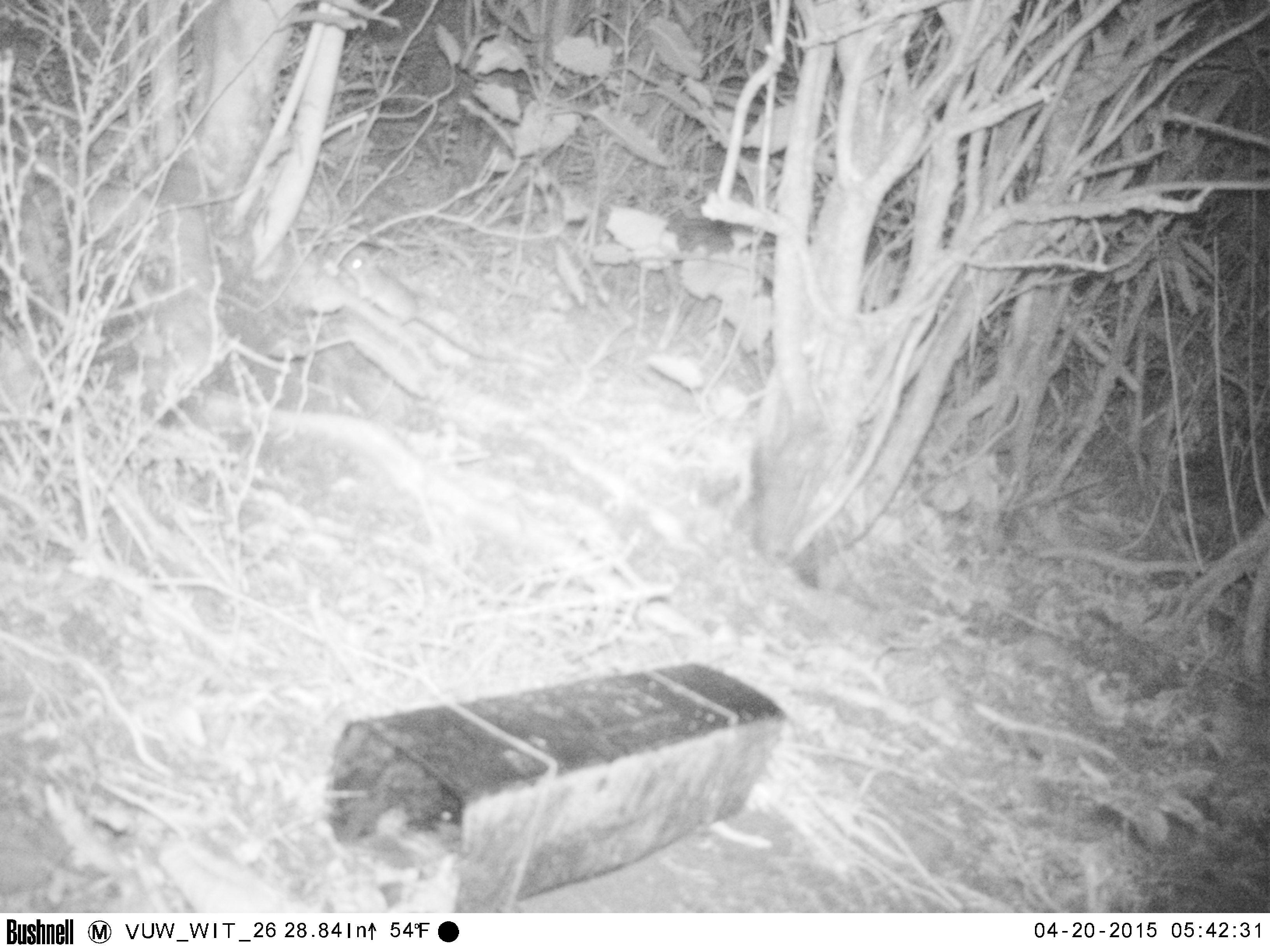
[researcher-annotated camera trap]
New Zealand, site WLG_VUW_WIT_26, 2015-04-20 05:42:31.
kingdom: Animalia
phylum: Chordata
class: Mammalia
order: Rodentia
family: Muridae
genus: Rattus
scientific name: Rattus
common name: rat